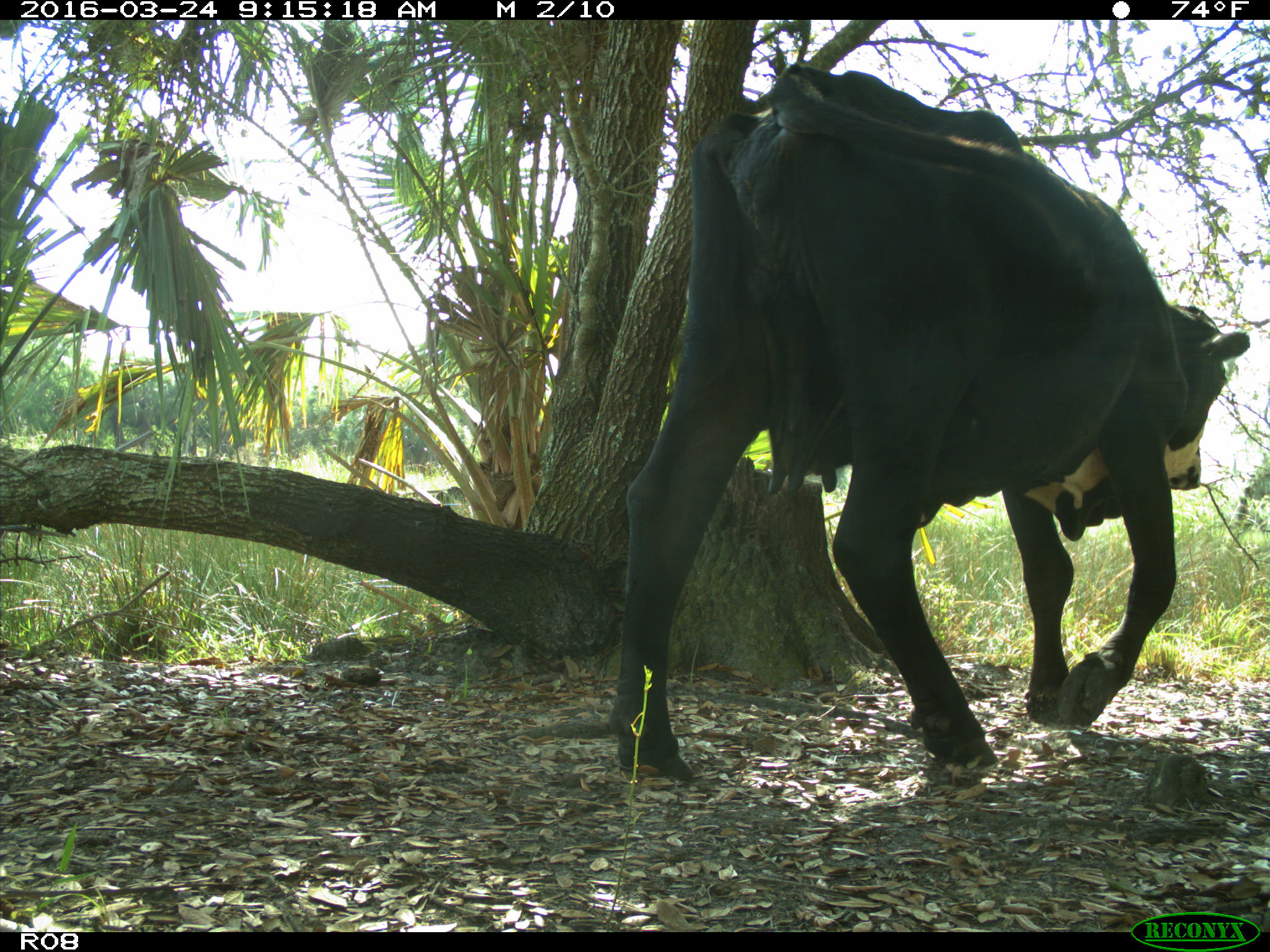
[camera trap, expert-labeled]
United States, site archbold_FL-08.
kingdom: Animalia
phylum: Chordata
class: Mammalia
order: Artiodactyla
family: Bovidae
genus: Bos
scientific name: Bos taurus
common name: domestic cow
Bos taurus (domestic cow).